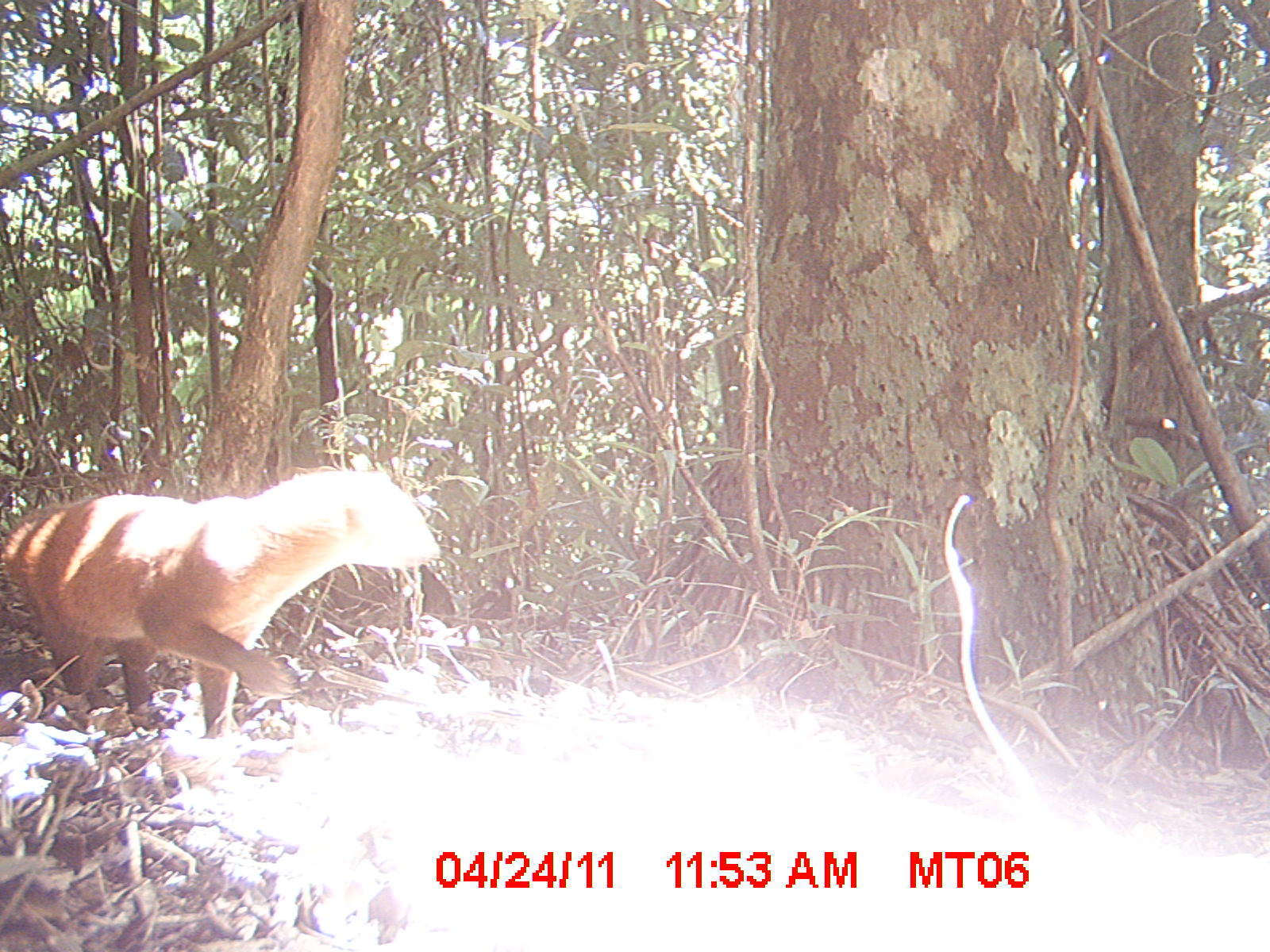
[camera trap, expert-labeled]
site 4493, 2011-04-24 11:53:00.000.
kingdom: Animalia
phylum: Chordata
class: Mammalia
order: Carnivora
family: Eupleridae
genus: Galidia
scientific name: Galidia elegans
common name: ring-tailed vontsira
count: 1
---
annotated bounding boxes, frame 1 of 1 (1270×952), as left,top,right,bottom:
galidia elegans: 0,464,440,740